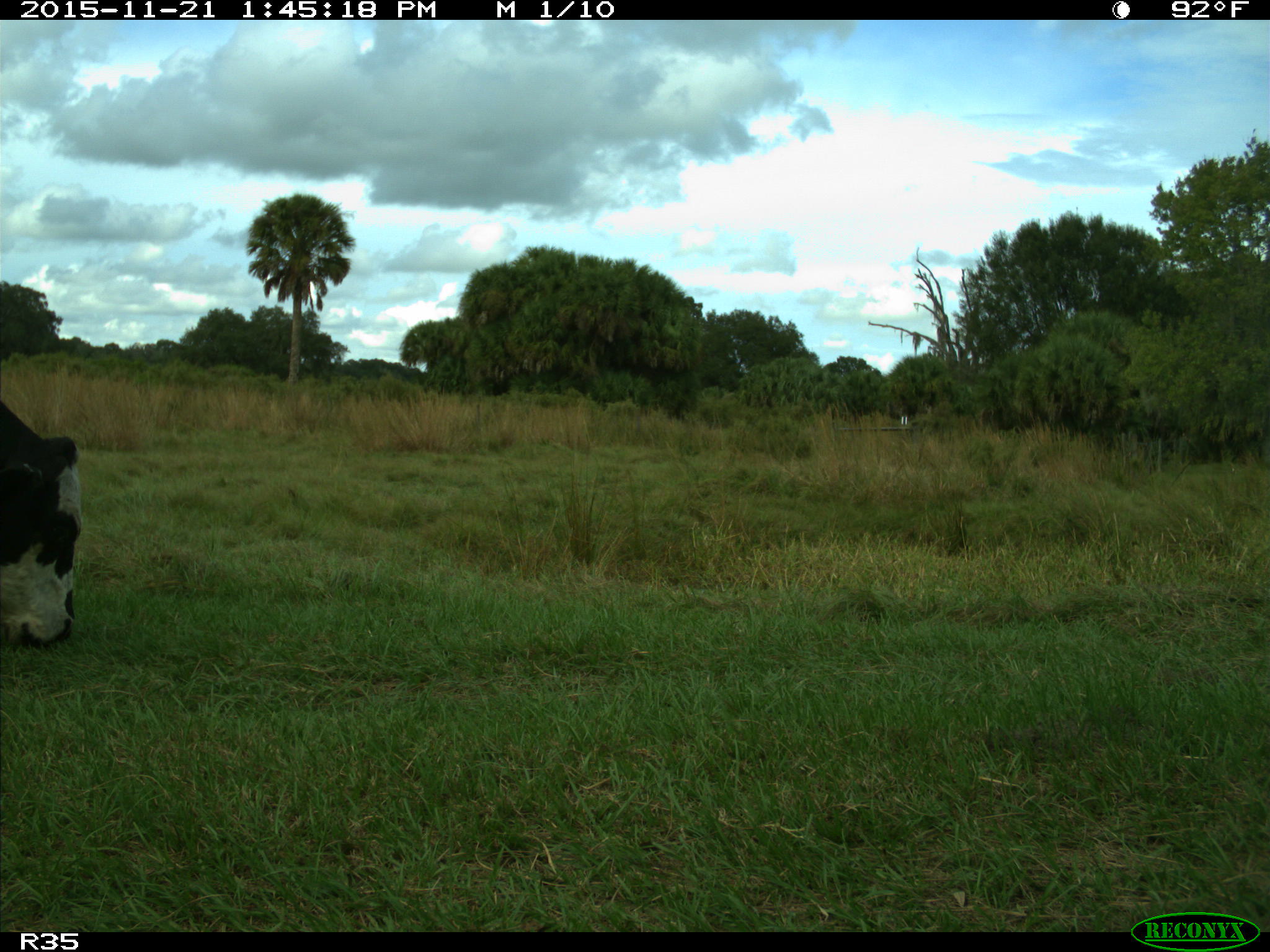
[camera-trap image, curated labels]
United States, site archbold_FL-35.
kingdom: Animalia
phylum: Chordata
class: Mammalia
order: Artiodactyla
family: Bovidae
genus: Bos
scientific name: Bos taurus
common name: domestic cow